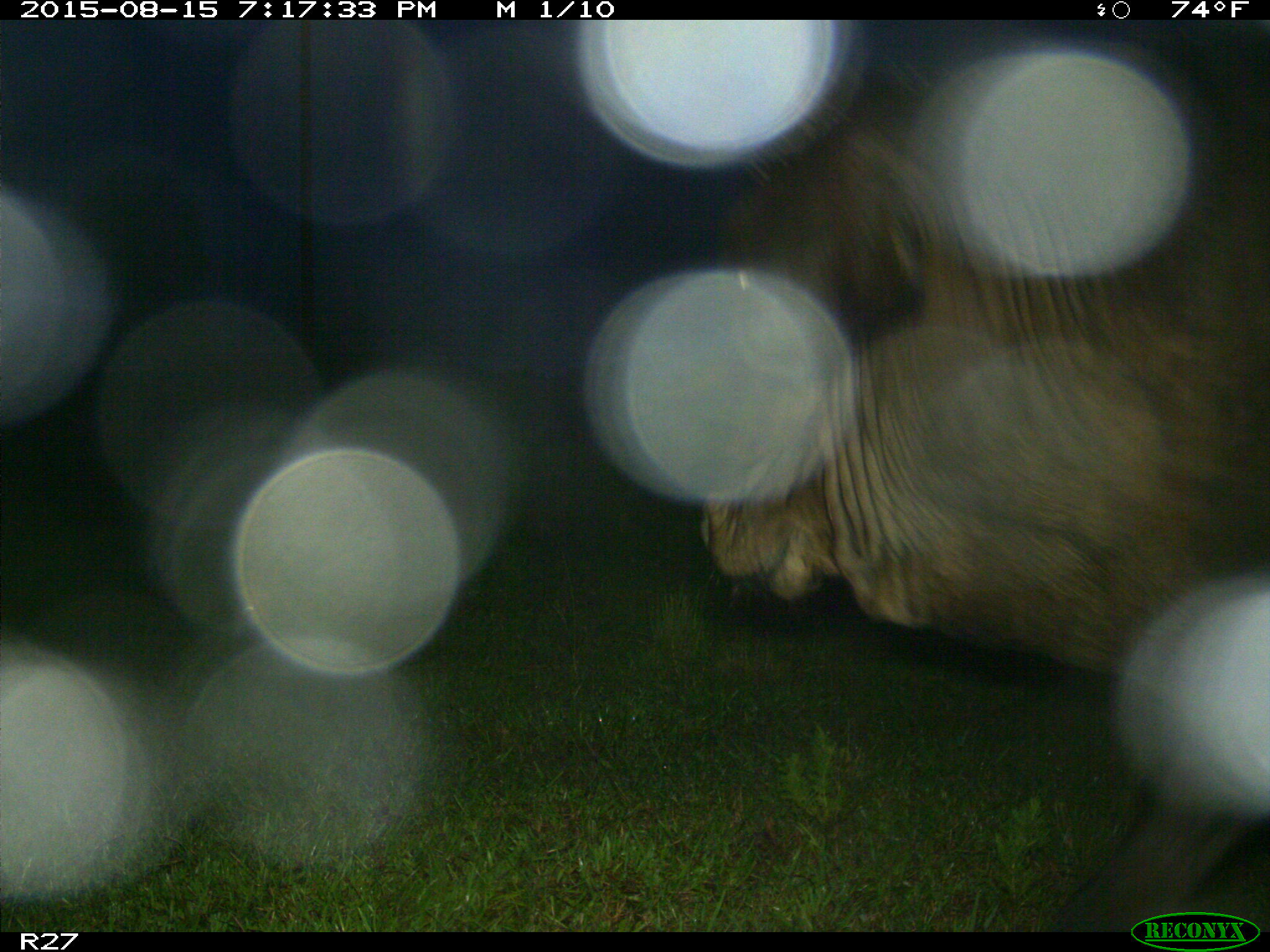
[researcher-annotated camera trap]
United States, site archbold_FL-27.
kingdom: Animalia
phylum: Chordata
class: Mammalia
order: Artiodactyla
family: Bovidae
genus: Bos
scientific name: Bos taurus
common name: domestic cow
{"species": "Bos taurus (domestic cow)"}